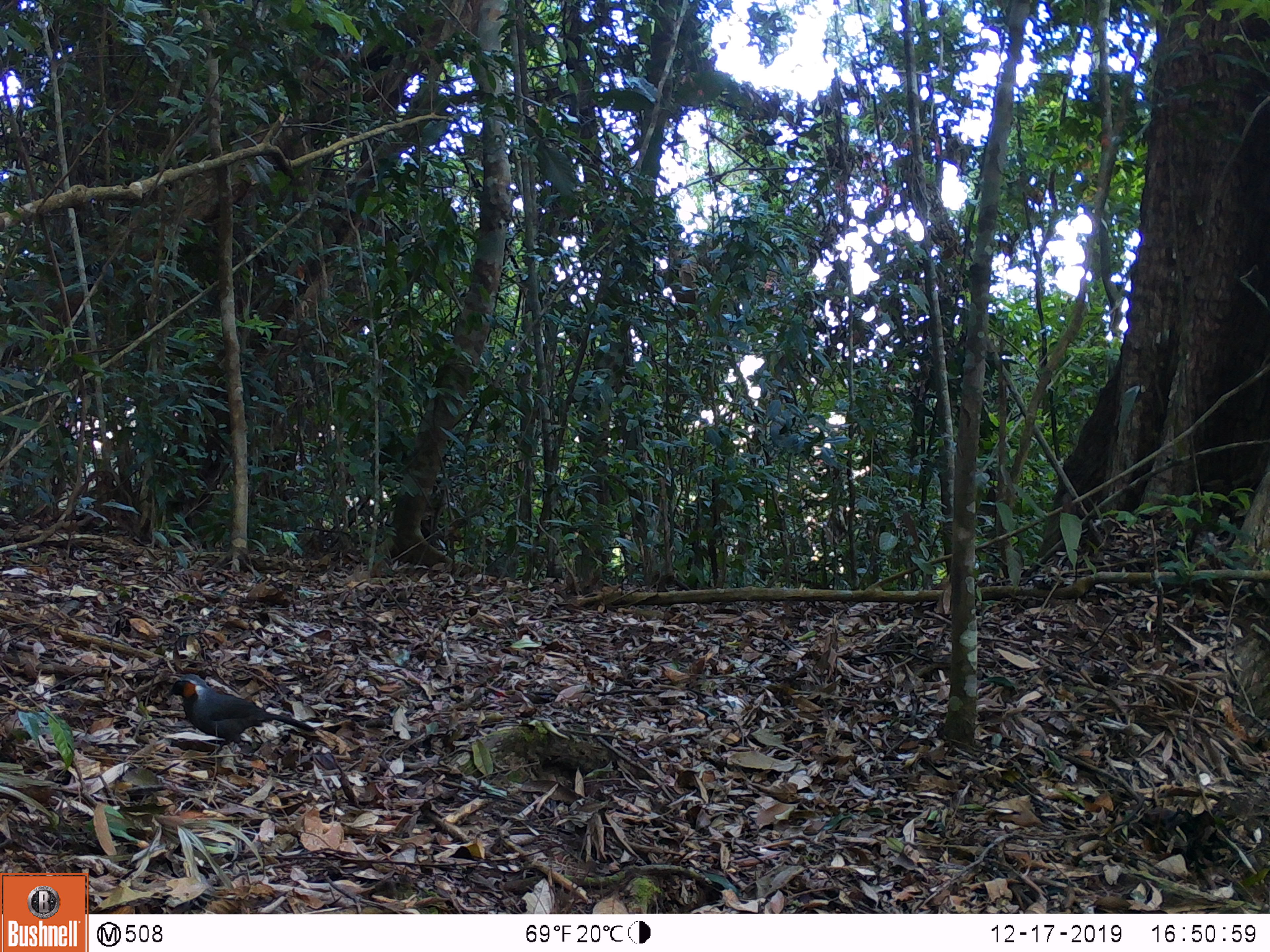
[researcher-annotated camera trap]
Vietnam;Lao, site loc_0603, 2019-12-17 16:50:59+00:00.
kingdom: Animalia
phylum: Chordata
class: Aves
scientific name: Aves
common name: bird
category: unidentified bird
Unidentified bird (bird) (Aves). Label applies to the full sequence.